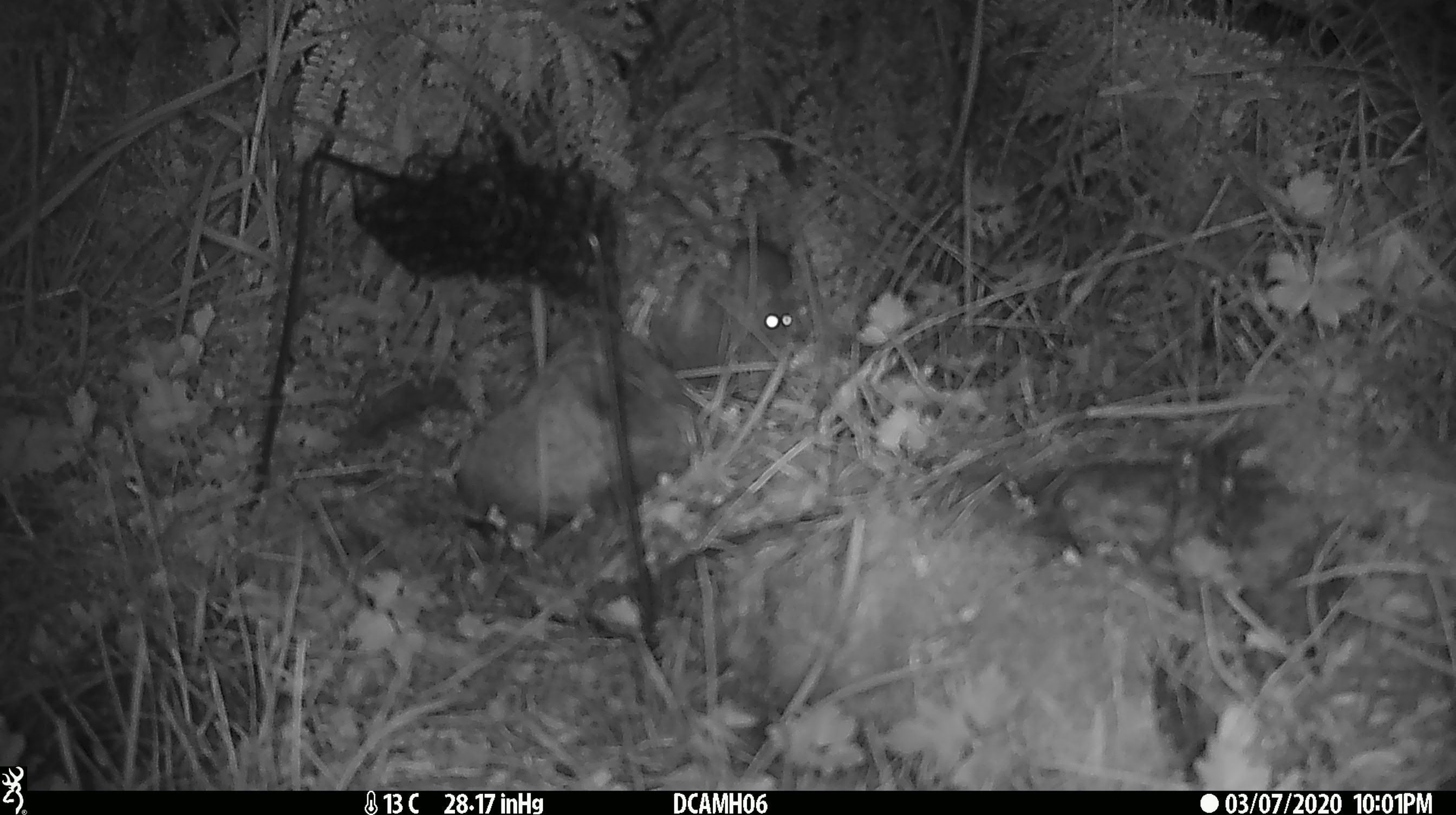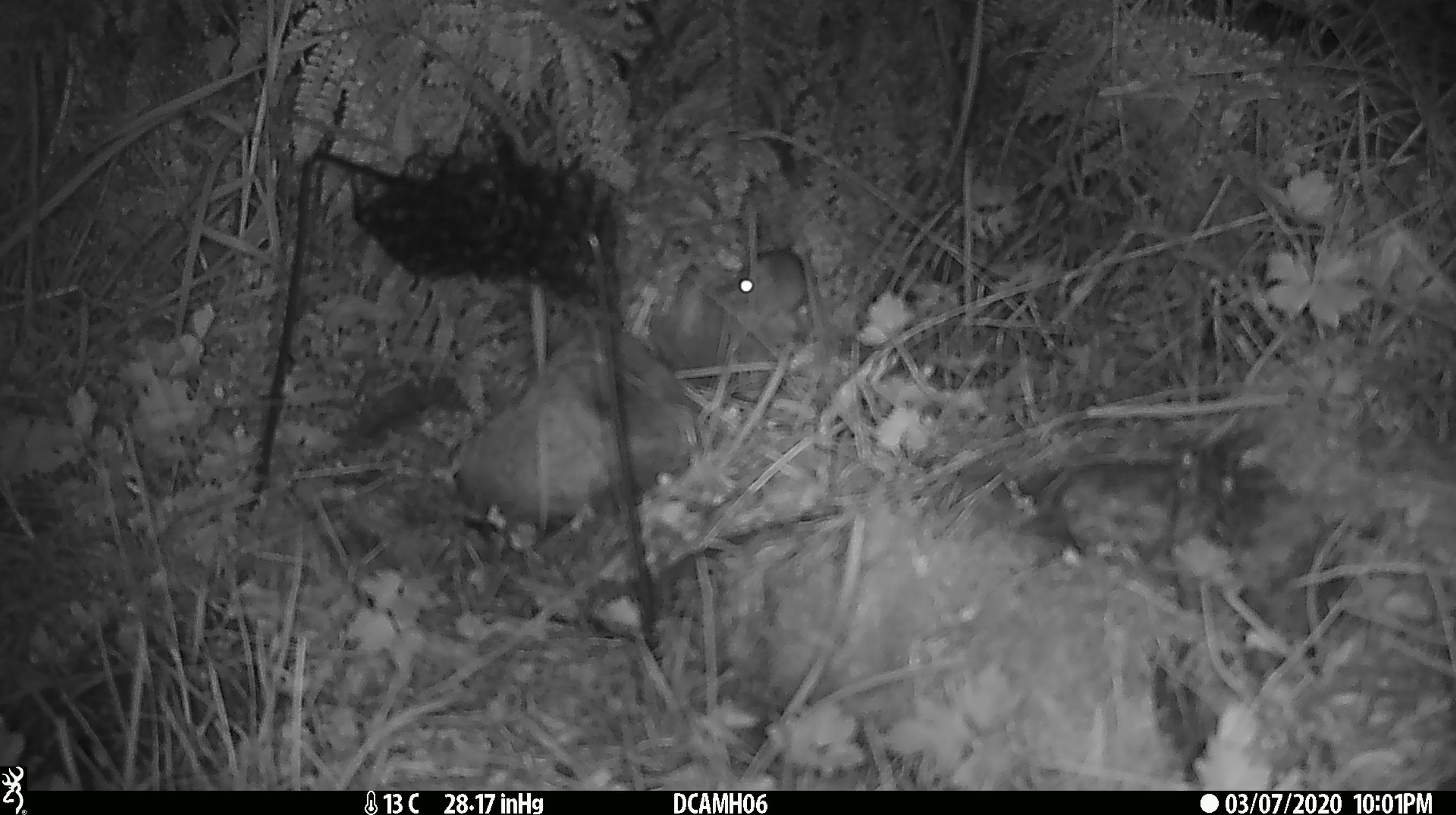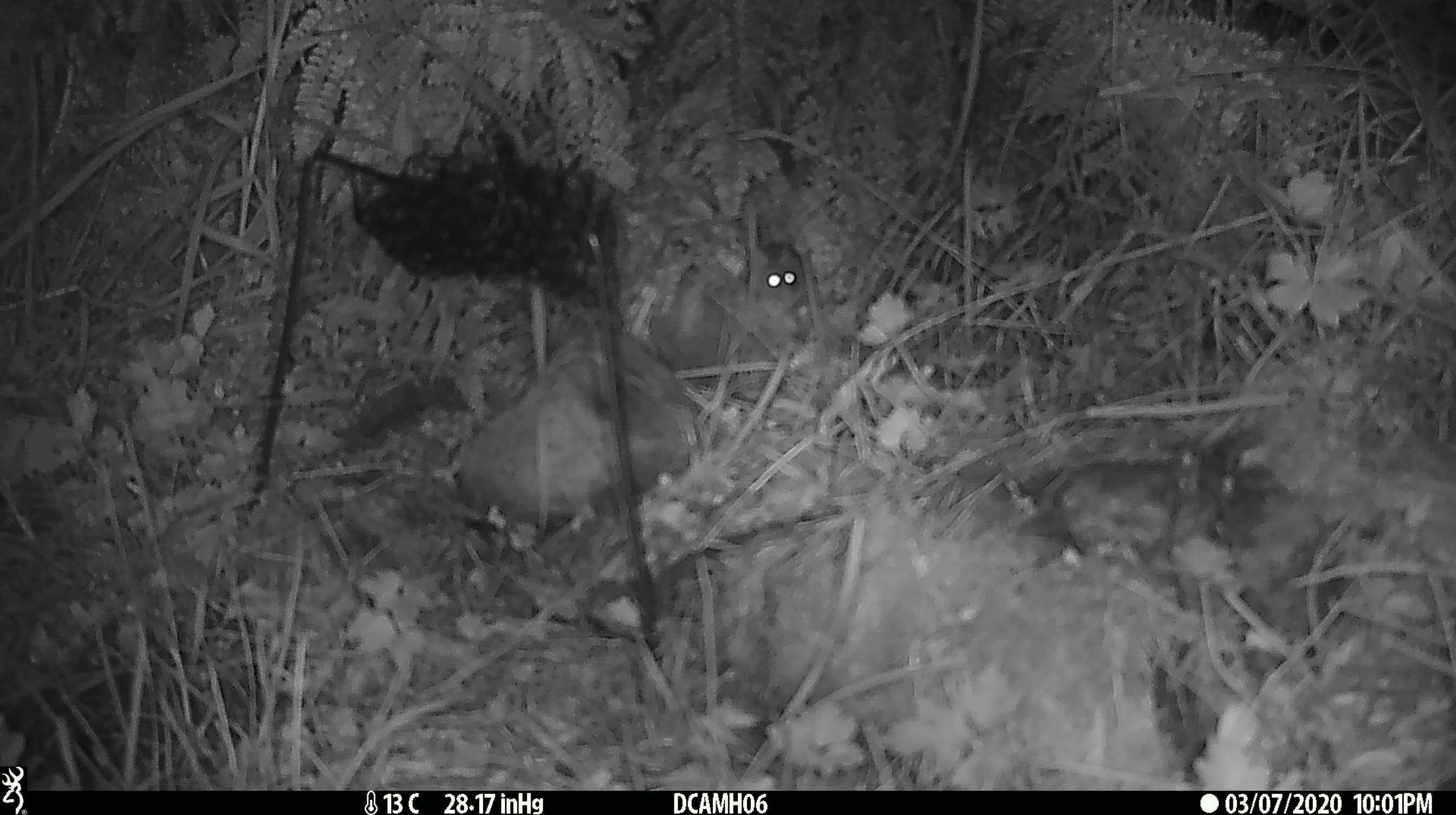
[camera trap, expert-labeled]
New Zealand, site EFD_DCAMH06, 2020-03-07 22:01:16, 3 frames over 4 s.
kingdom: Animalia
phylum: Chordata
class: Mammalia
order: Rodentia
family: Muridae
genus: Mus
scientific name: Mus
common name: mouse